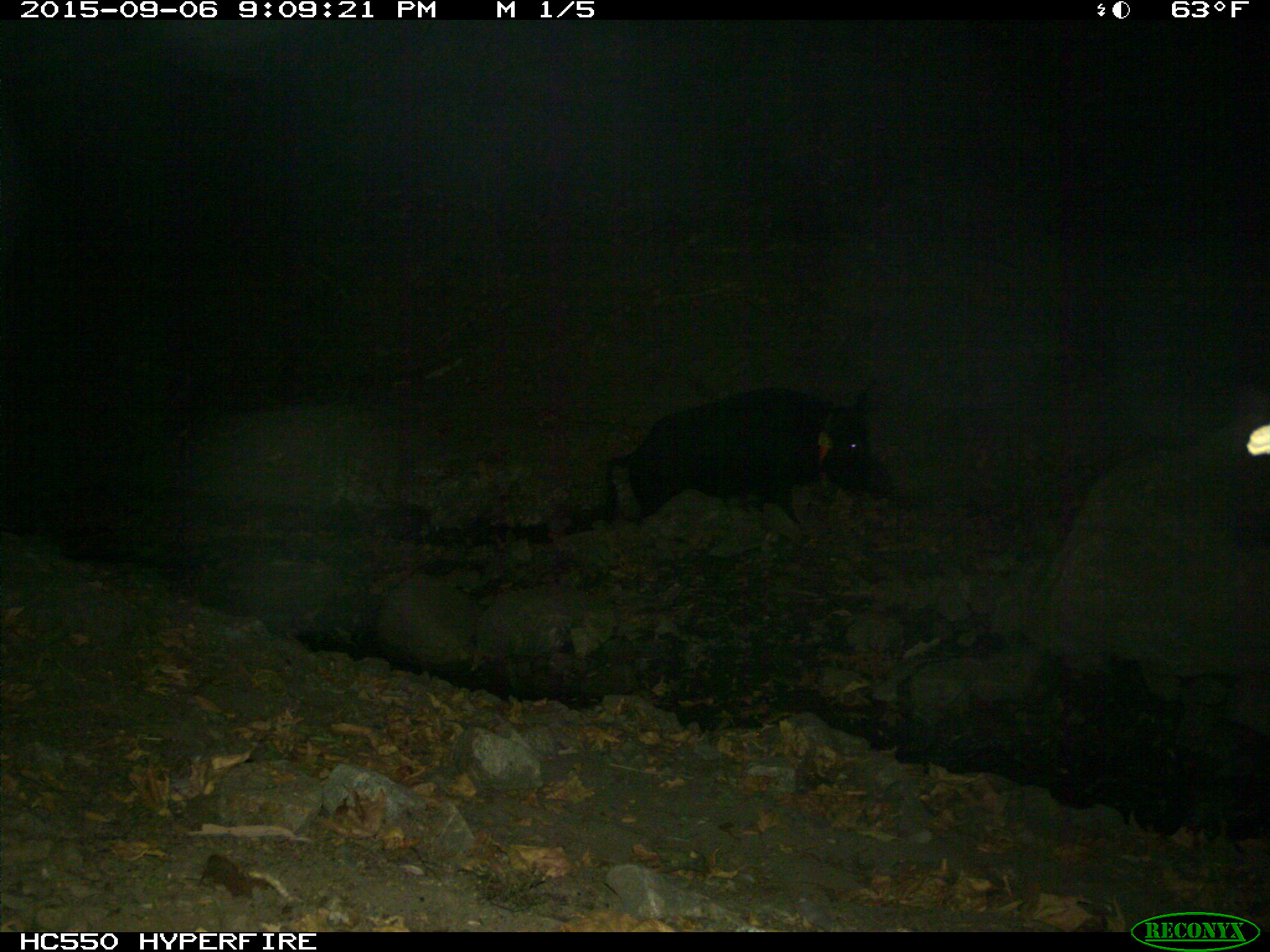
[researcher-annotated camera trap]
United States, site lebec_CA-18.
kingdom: Animalia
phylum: Chordata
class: Mammalia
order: Artiodactyla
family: Suidae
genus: Sus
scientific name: Sus scrofa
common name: wild boar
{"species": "Sus scrofa (wild boar)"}